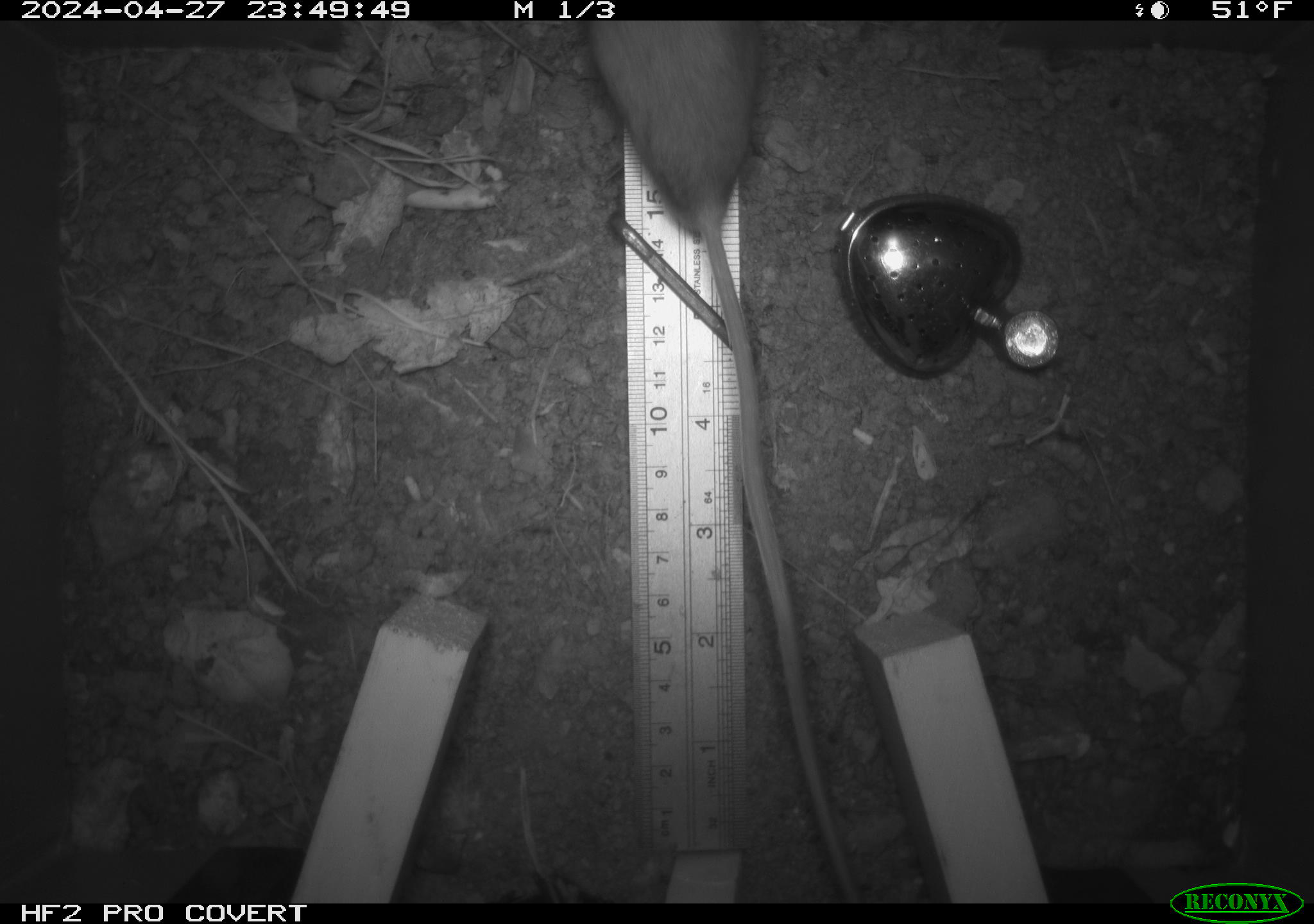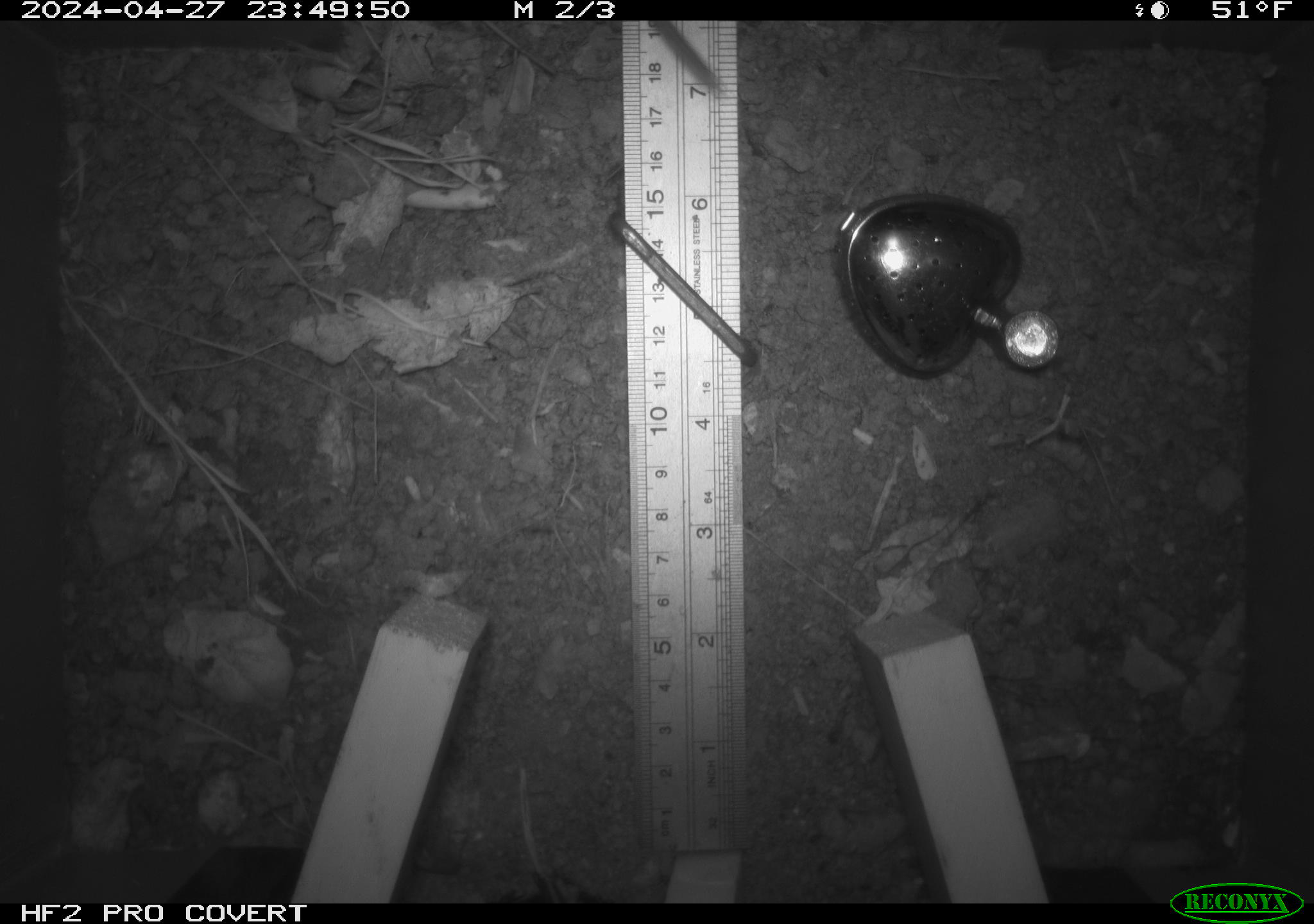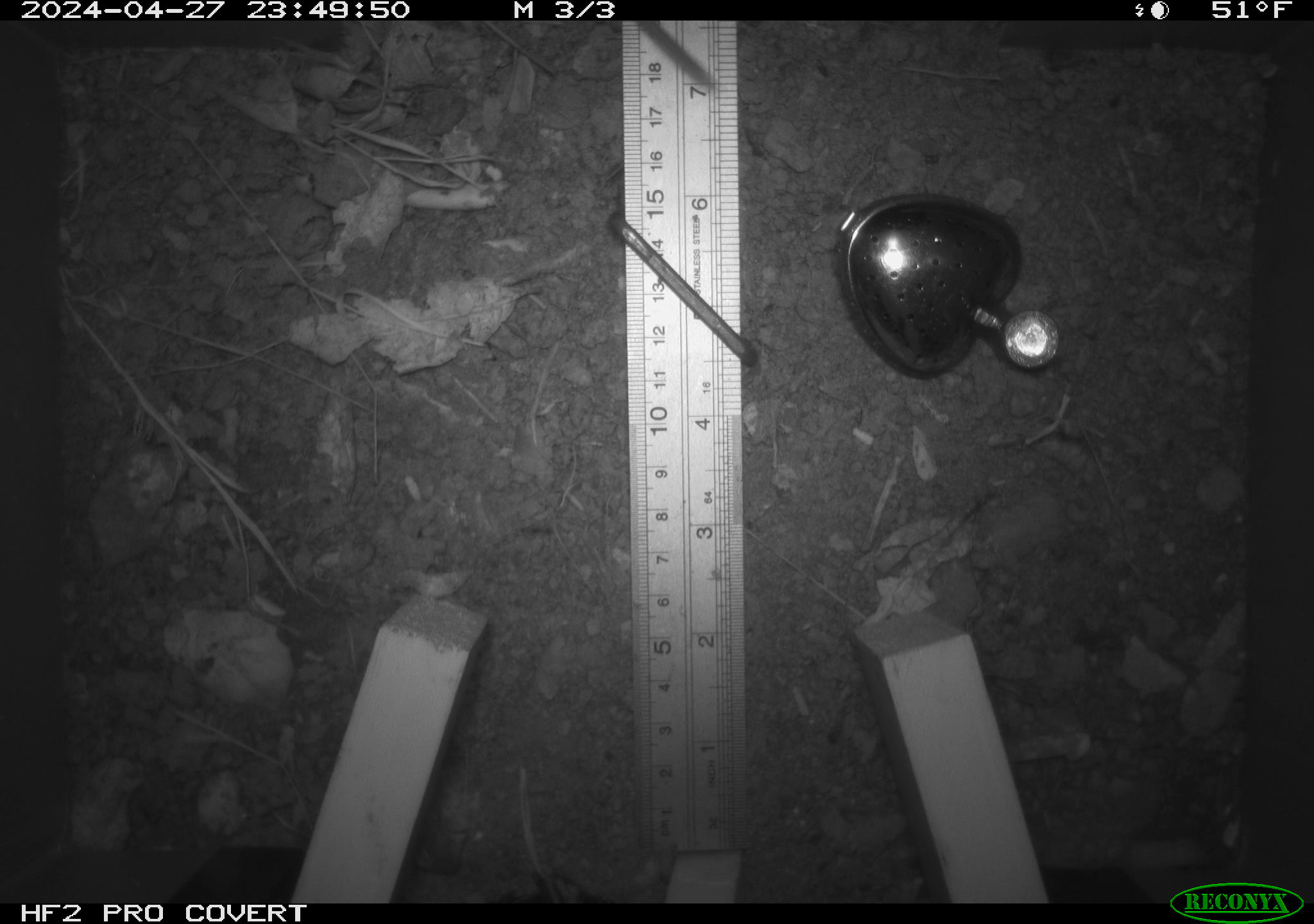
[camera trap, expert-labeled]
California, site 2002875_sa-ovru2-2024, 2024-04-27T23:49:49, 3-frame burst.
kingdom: Animalia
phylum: Chordata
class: Mammalia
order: Rodentia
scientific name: Rodentia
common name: rodent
Rodent (Rodentia).